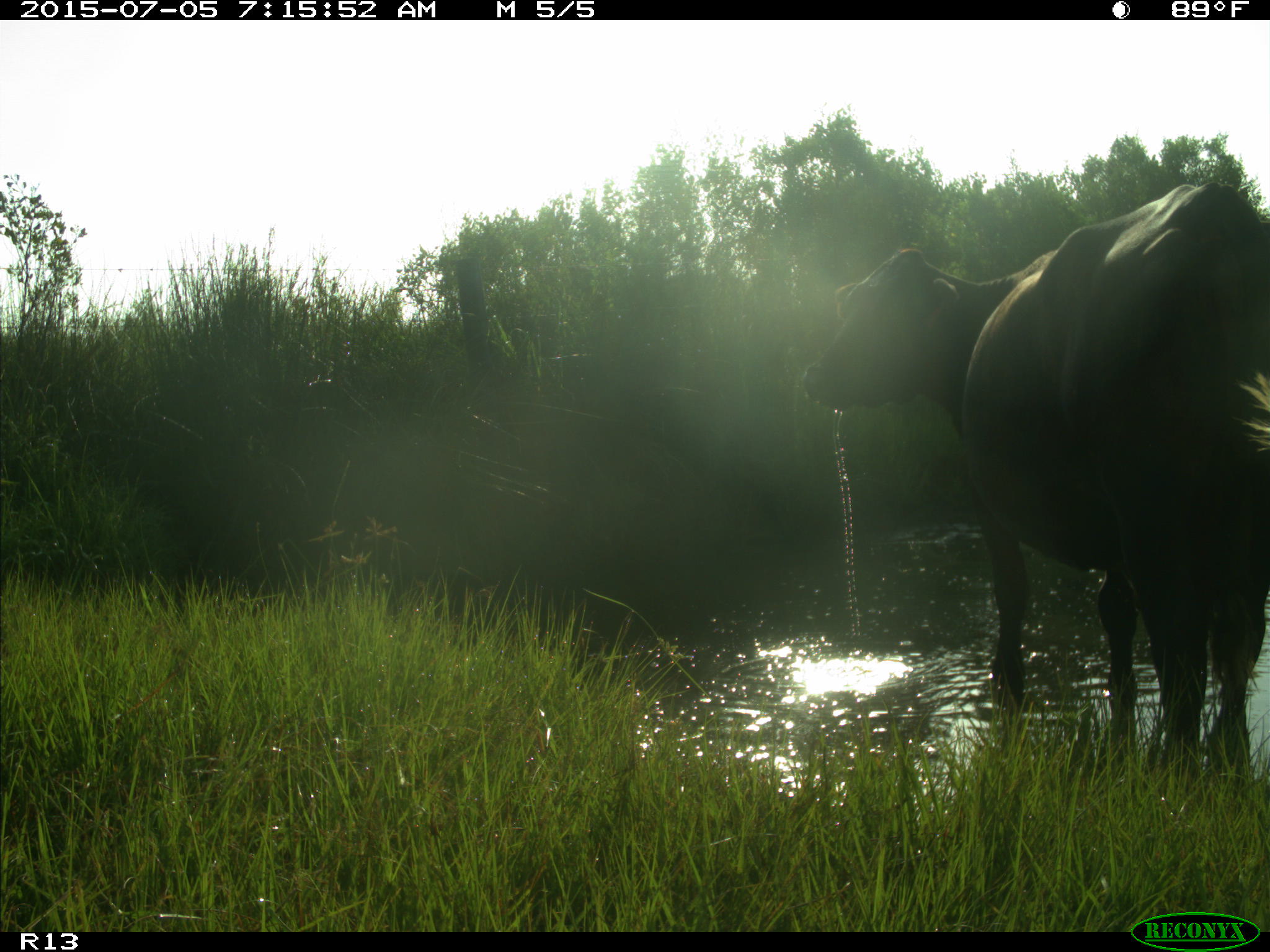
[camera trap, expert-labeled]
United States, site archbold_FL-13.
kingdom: Animalia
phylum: Chordata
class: Mammalia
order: Artiodactyla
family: Bovidae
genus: Bos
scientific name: Bos taurus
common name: domestic cow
Bos taurus (domestic cow).